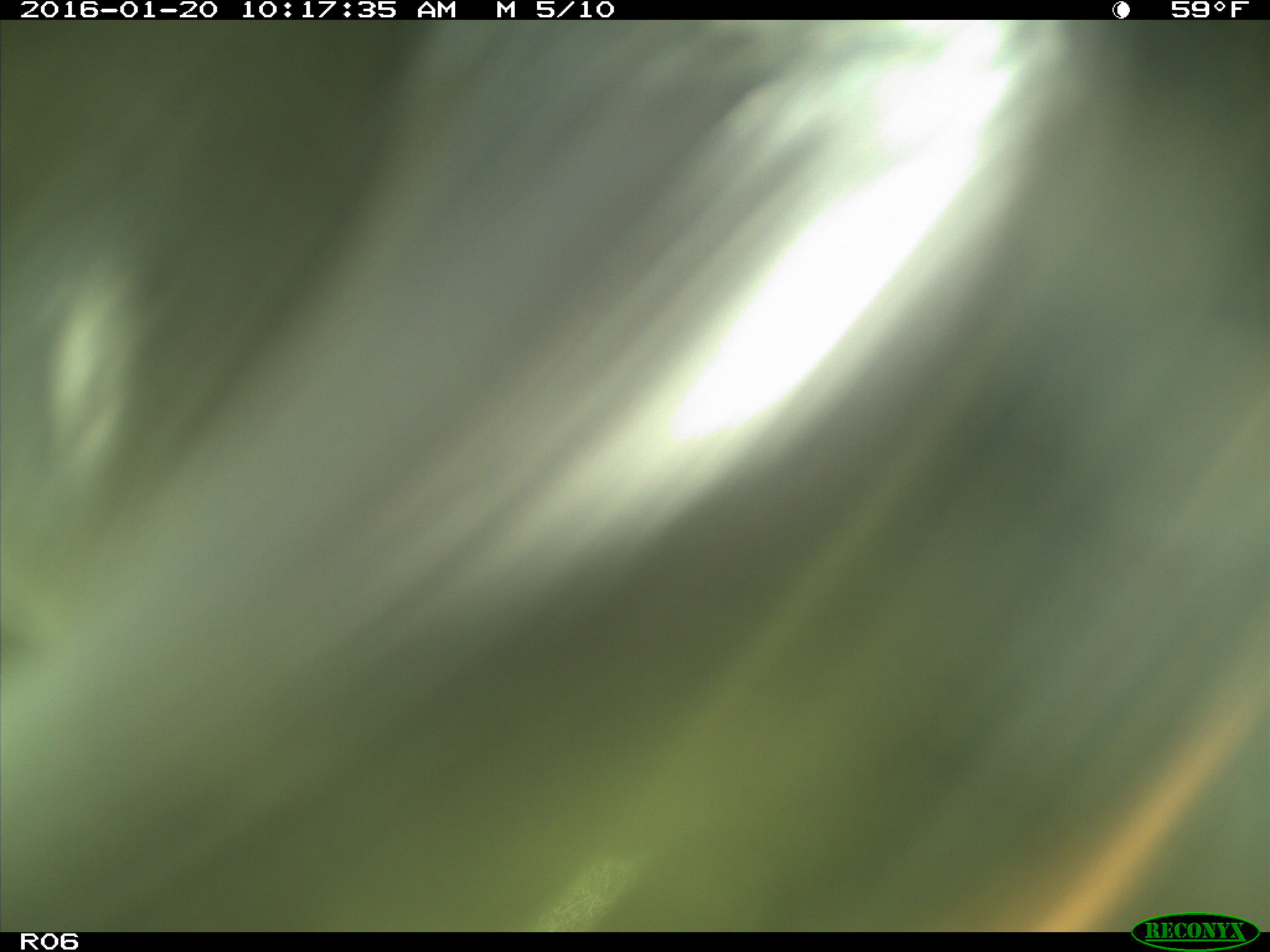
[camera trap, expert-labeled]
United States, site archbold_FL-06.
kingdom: Animalia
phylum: Chordata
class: Mammalia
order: Artiodactyla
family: Bovidae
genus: Bos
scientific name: Bos taurus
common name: domestic cow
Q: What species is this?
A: Bos taurus (domestic cow).